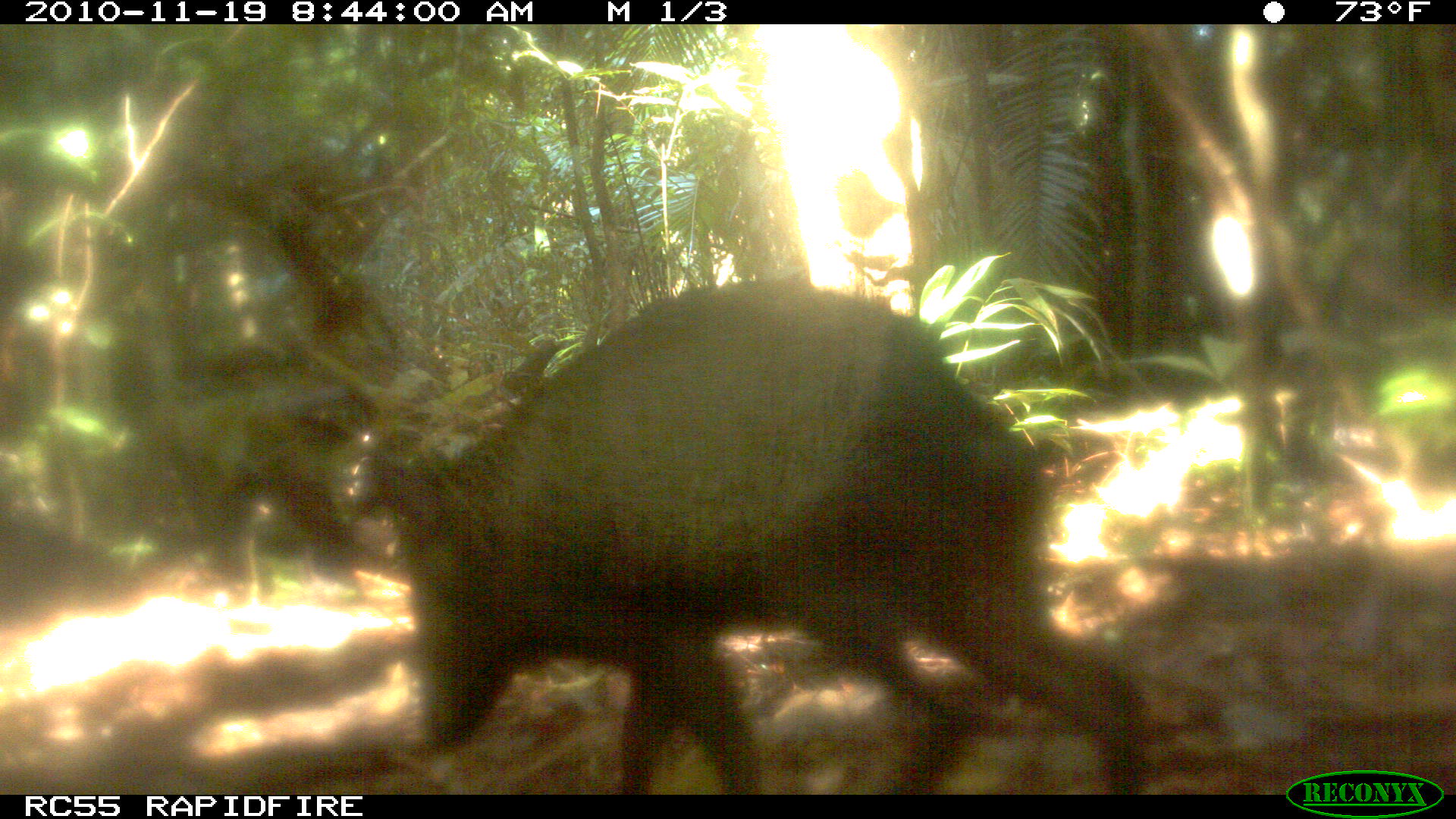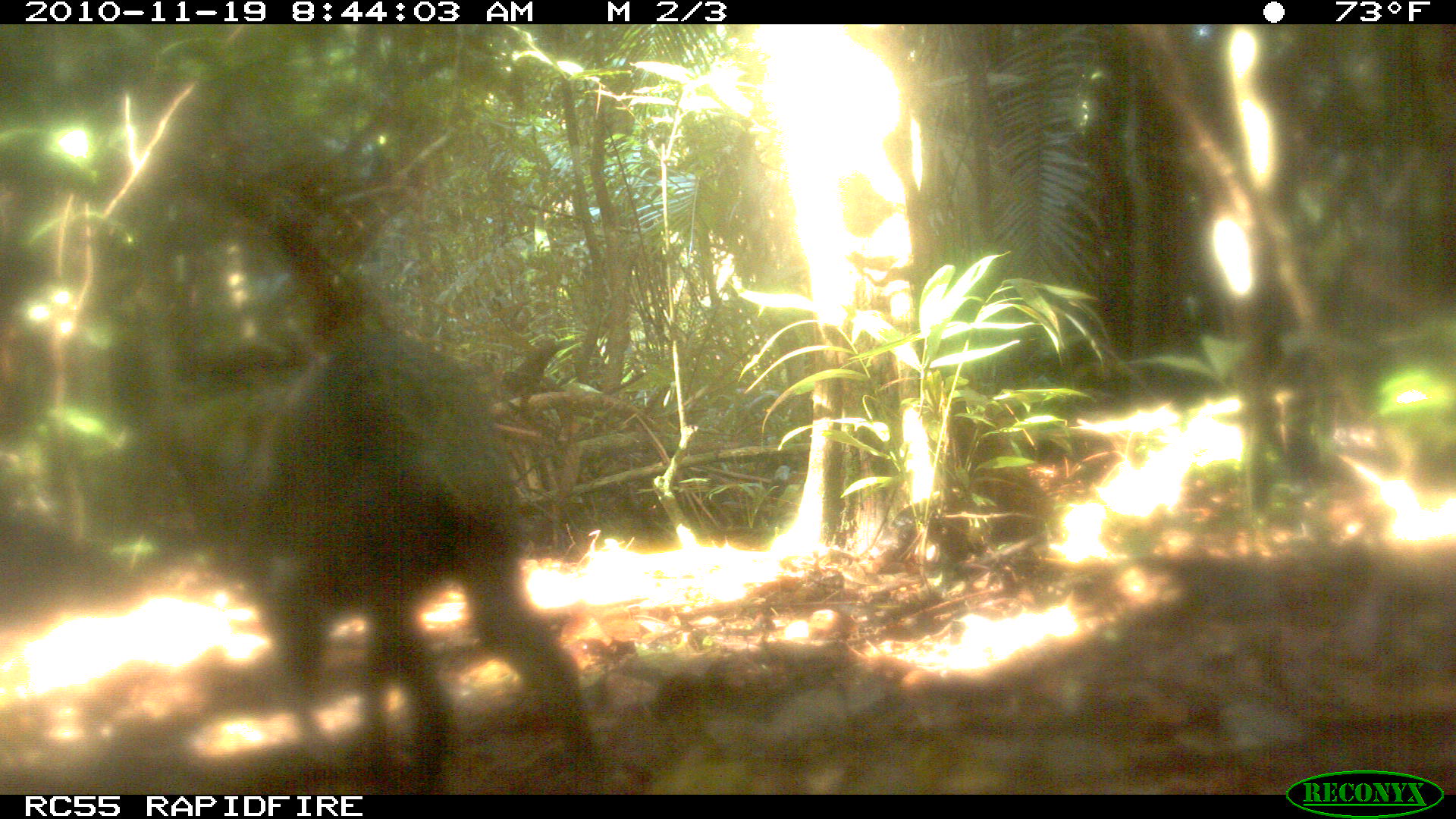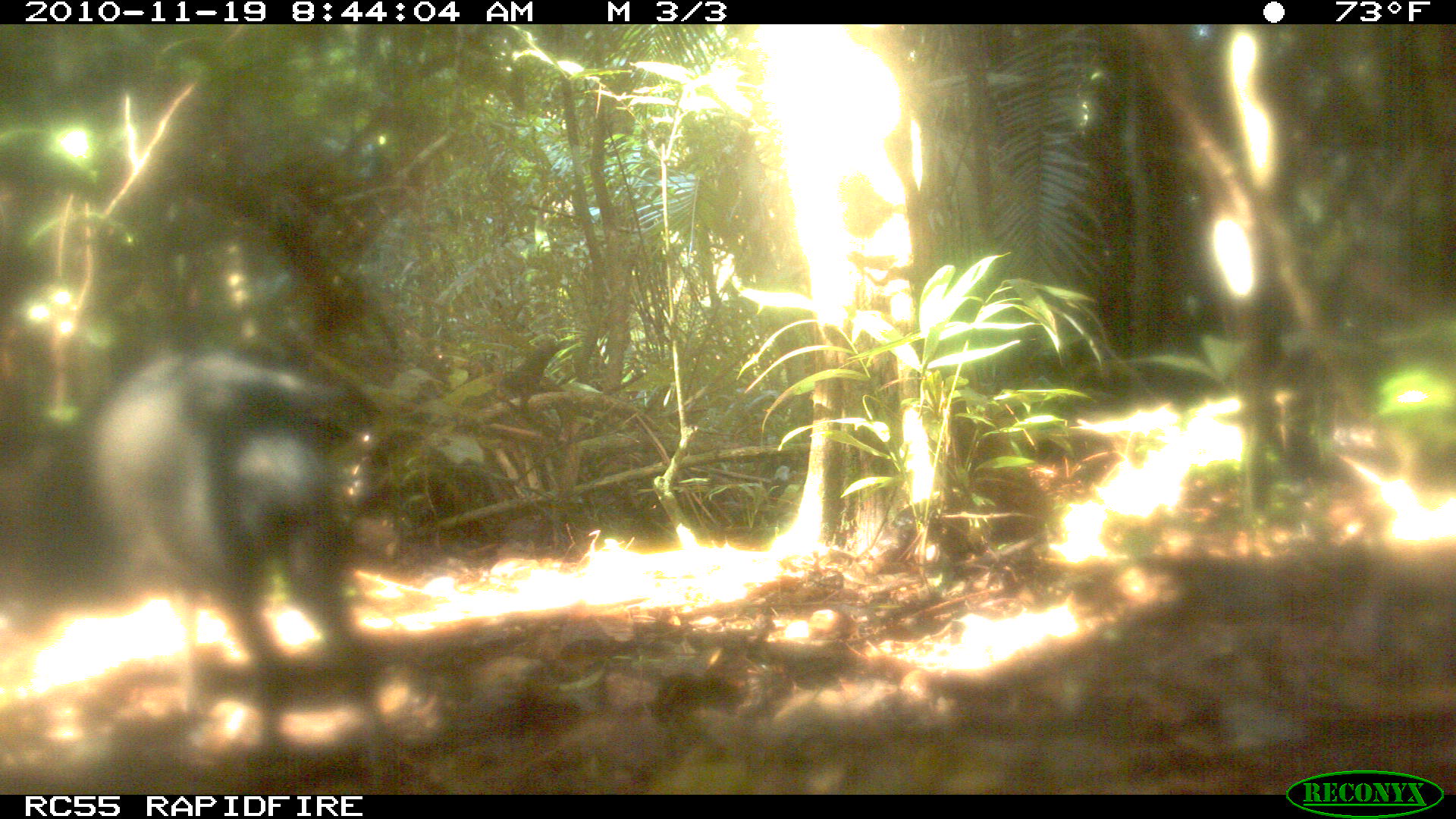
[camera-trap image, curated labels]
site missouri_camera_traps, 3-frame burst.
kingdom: Animalia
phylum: Chordata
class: Mammalia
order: Artiodactyla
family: Tayassuidae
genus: Pecari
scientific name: Pecari tajacu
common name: collared peccary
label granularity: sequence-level